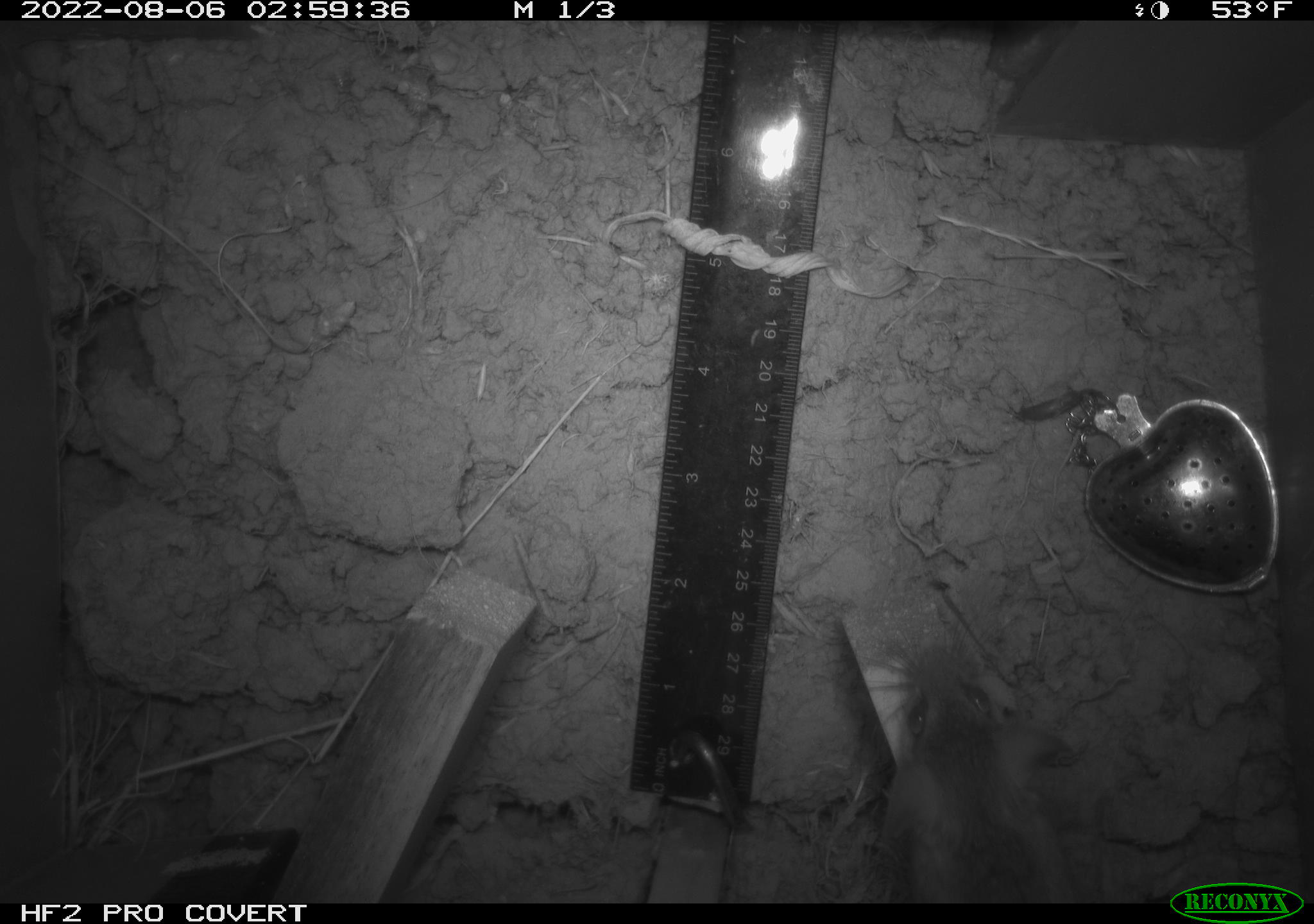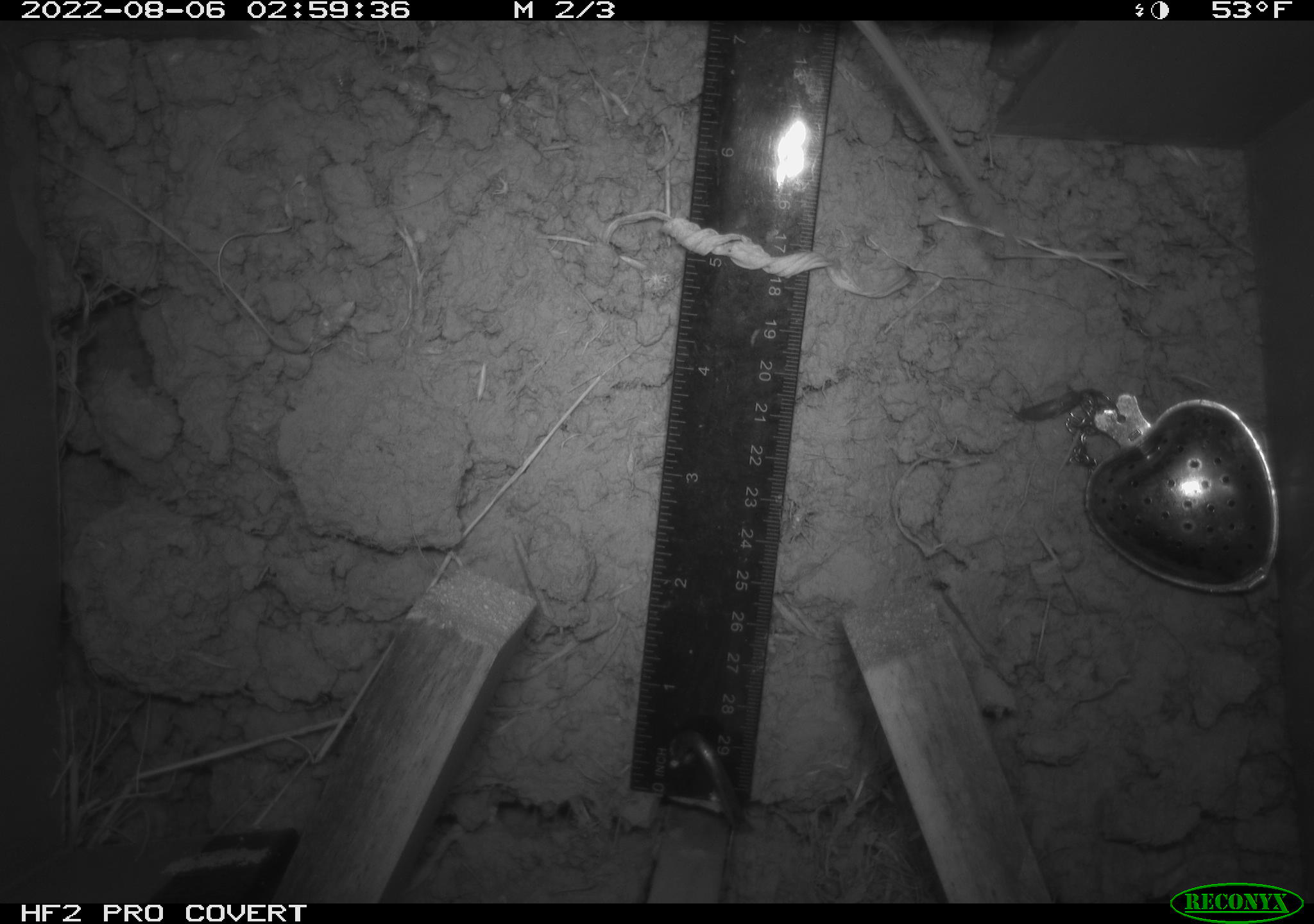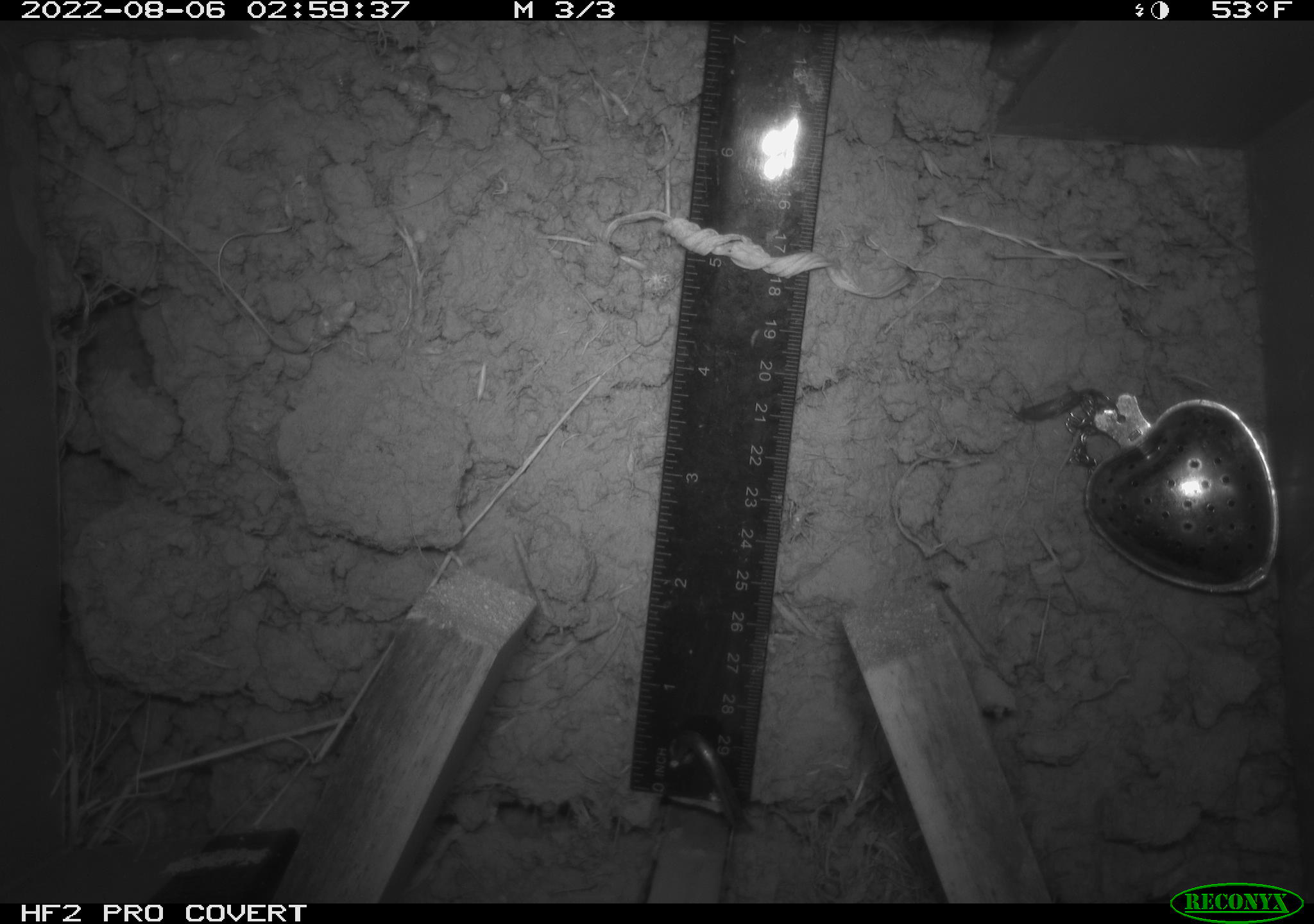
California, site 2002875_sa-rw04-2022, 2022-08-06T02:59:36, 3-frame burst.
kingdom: Animalia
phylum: Chordata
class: Mammalia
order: Rodentia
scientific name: Rodentia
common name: mouse species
Mouse species (Rodentia).